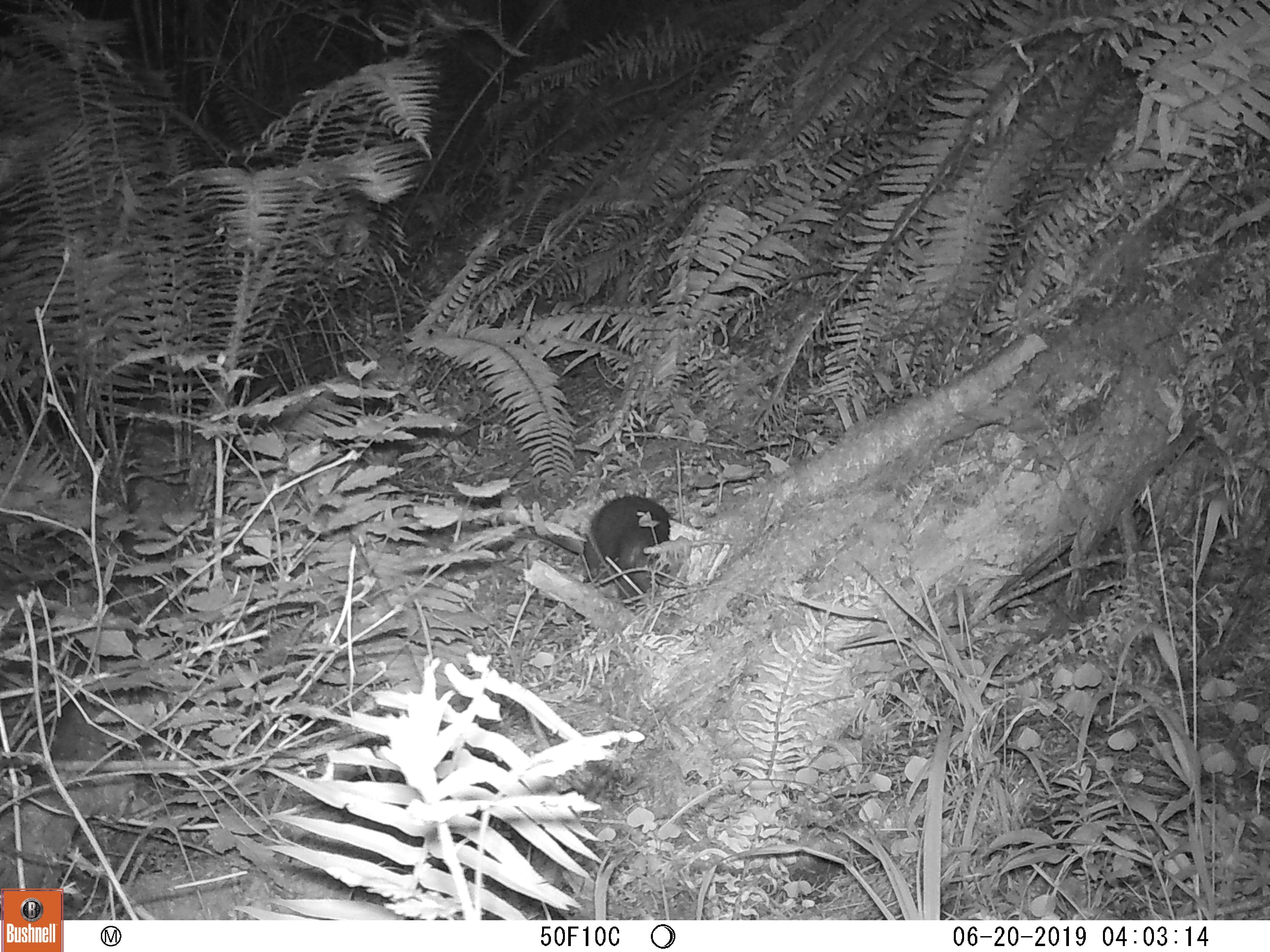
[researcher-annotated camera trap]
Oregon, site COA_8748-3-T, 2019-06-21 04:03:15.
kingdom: Animalia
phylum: Chordata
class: Mammalia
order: Rodentia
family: Aplodontiidae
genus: Aplodontia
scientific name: Aplodontia rufa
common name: mountain beaver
Mountain beaver (Aplodontia rufa).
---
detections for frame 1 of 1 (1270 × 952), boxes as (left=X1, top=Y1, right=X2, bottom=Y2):
mountain beaver: (left=578, top=491, right=679, bottom=602)